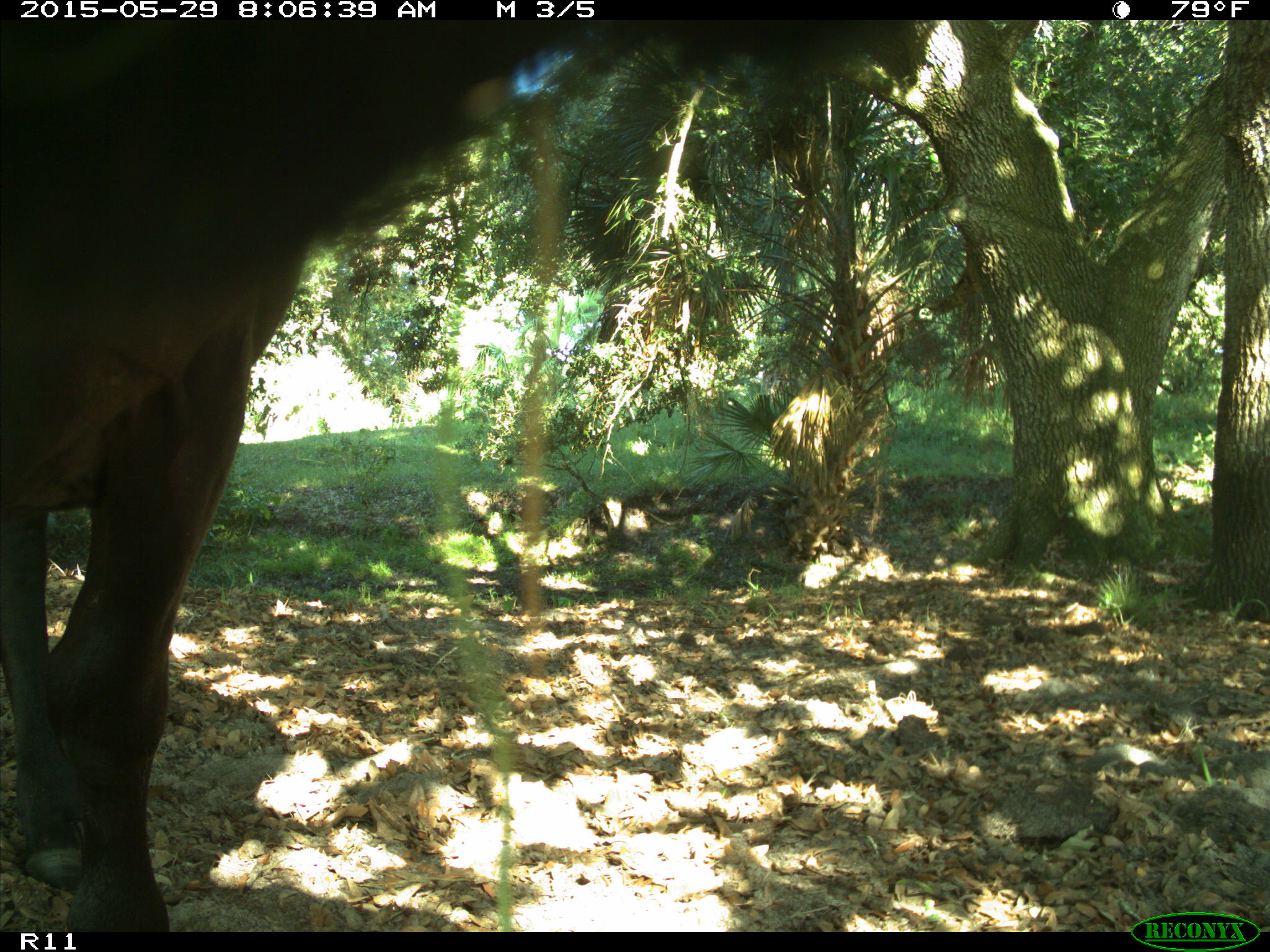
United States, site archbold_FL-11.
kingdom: Animalia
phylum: Chordata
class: Mammalia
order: Artiodactyla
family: Bovidae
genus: Bos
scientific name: Bos taurus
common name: domestic cow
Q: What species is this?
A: Bos taurus (domestic cow).